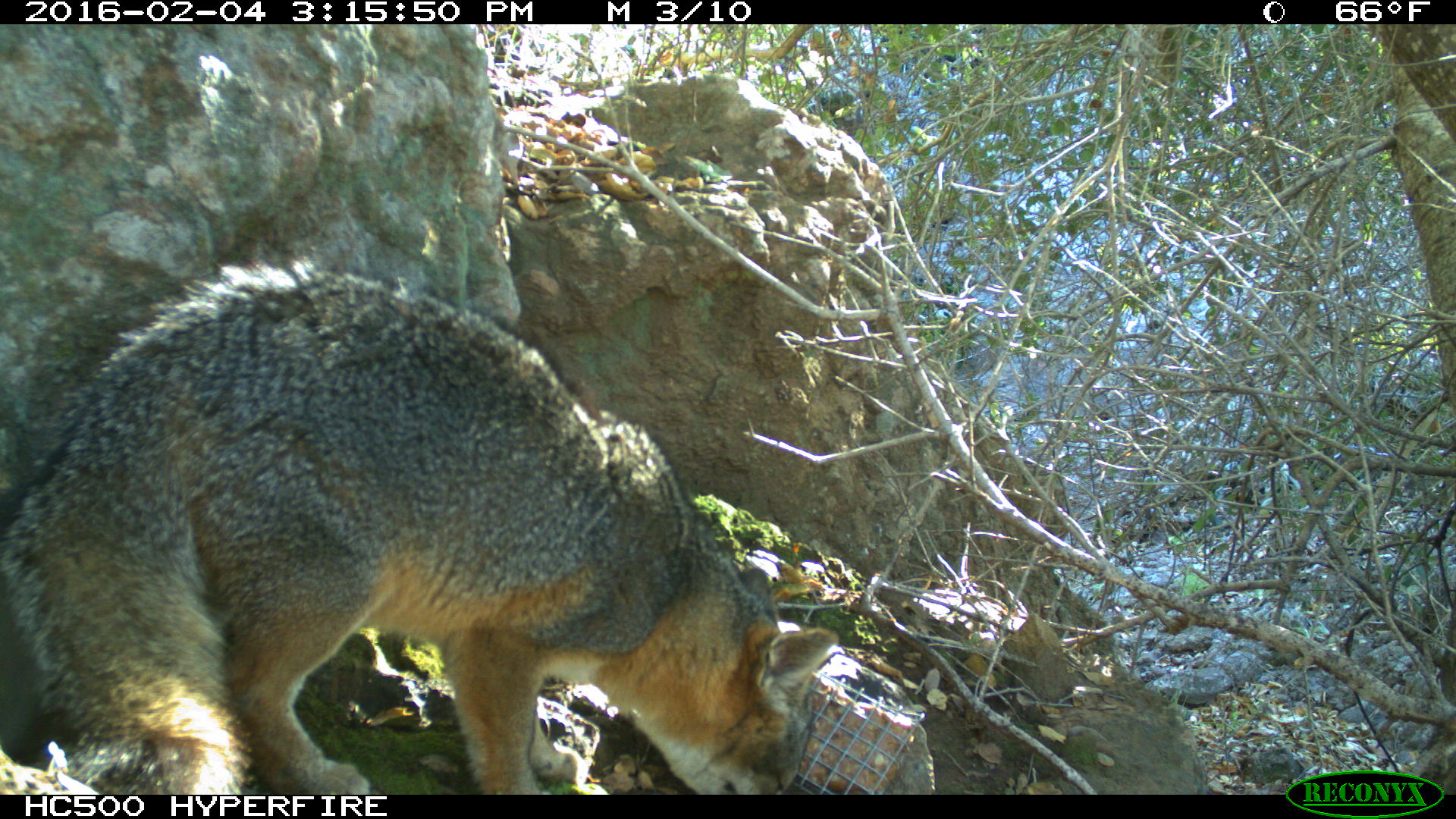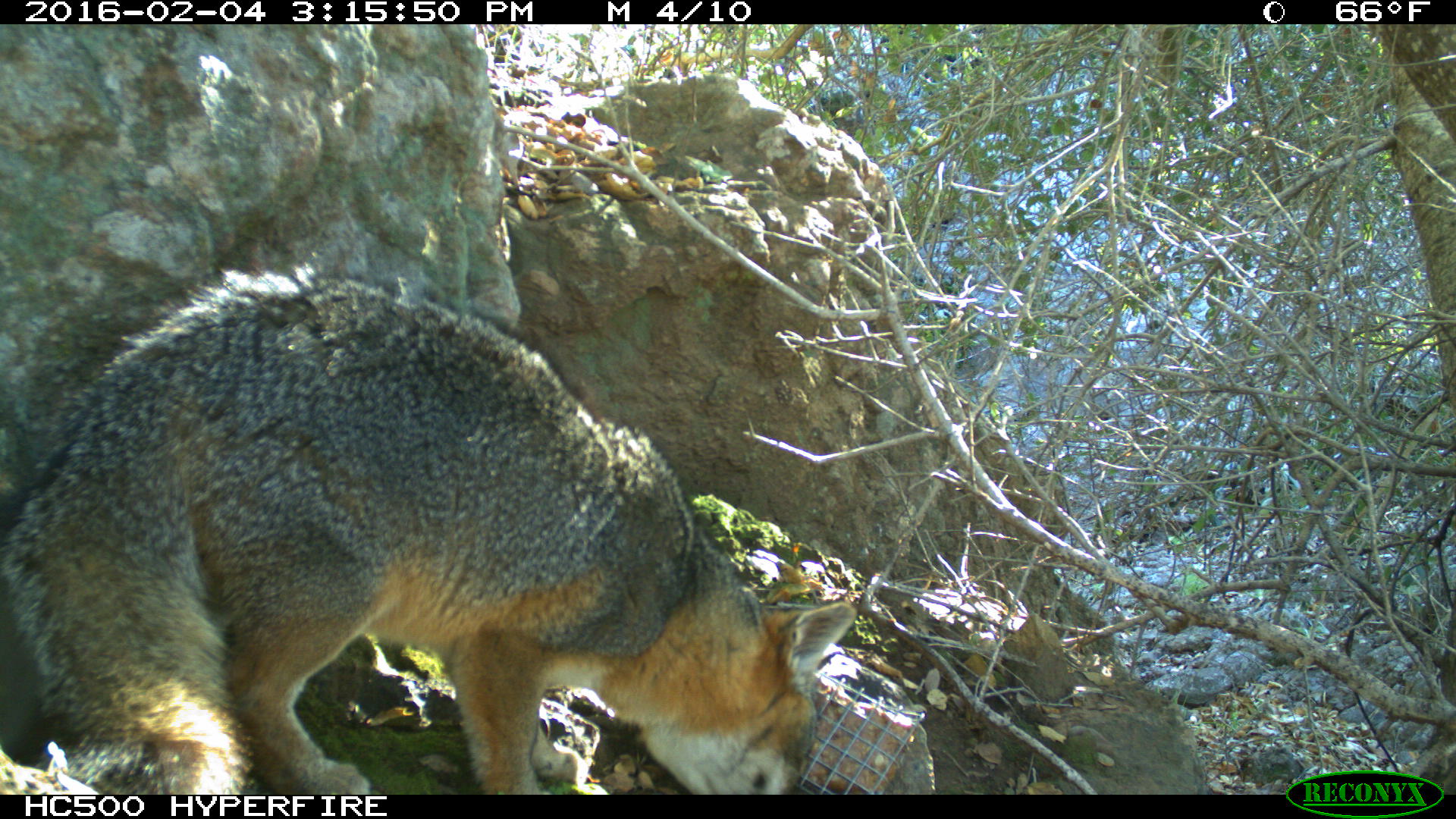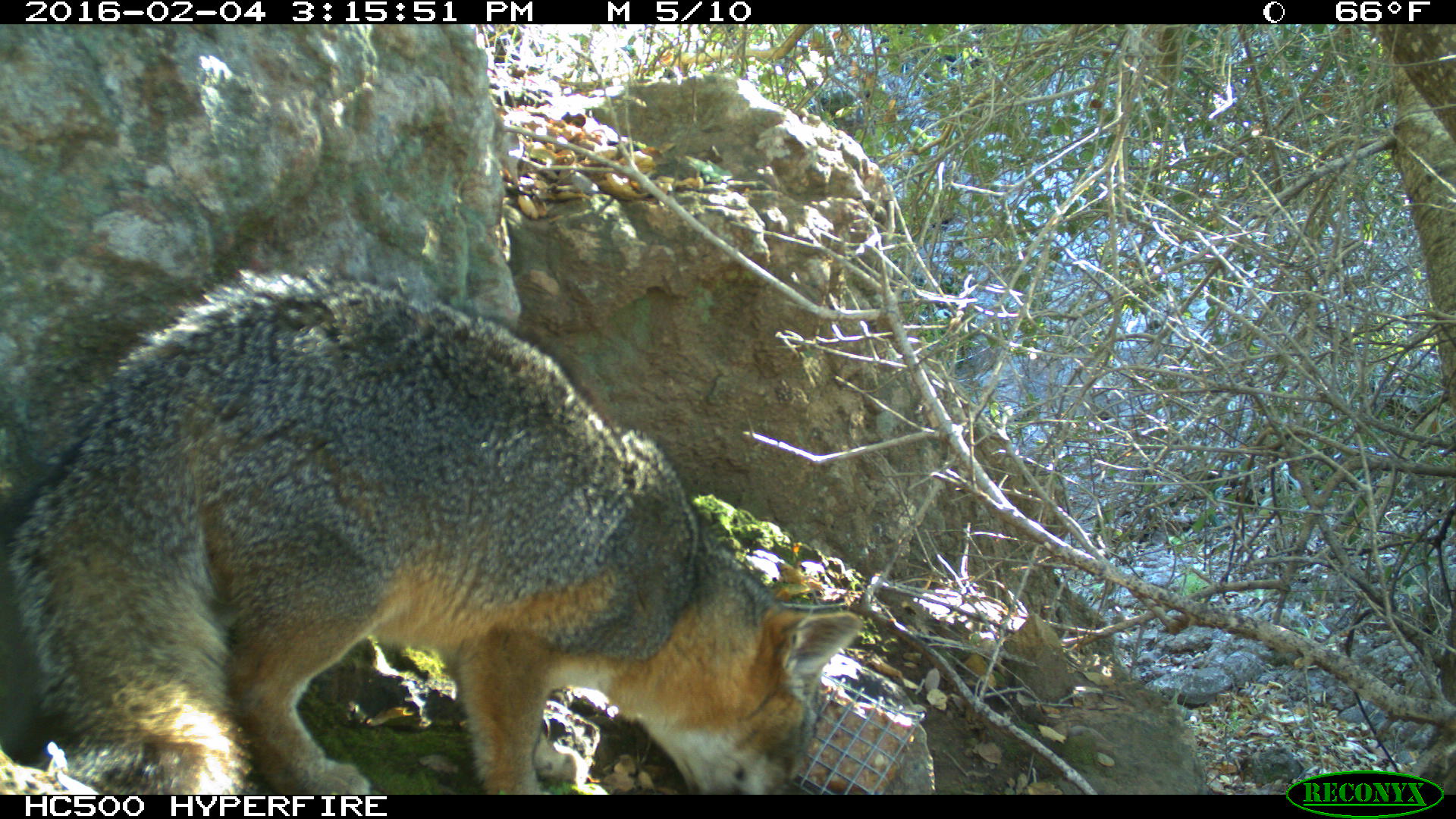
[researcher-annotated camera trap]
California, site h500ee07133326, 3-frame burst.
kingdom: Animalia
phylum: Chordata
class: Mammalia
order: Carnivora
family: Canidae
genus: Urocyon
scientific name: Urocyon littoralis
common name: island fox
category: fox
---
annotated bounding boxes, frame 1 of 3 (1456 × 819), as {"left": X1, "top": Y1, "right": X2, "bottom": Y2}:
fox: {"left": 0, "top": 253, "right": 836, "bottom": 794}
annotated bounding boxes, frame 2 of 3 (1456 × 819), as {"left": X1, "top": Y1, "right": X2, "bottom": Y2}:
fox: {"left": 0, "top": 249, "right": 858, "bottom": 792}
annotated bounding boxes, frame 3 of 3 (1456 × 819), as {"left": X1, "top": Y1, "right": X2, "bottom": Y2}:
fox: {"left": 0, "top": 268, "right": 861, "bottom": 794}